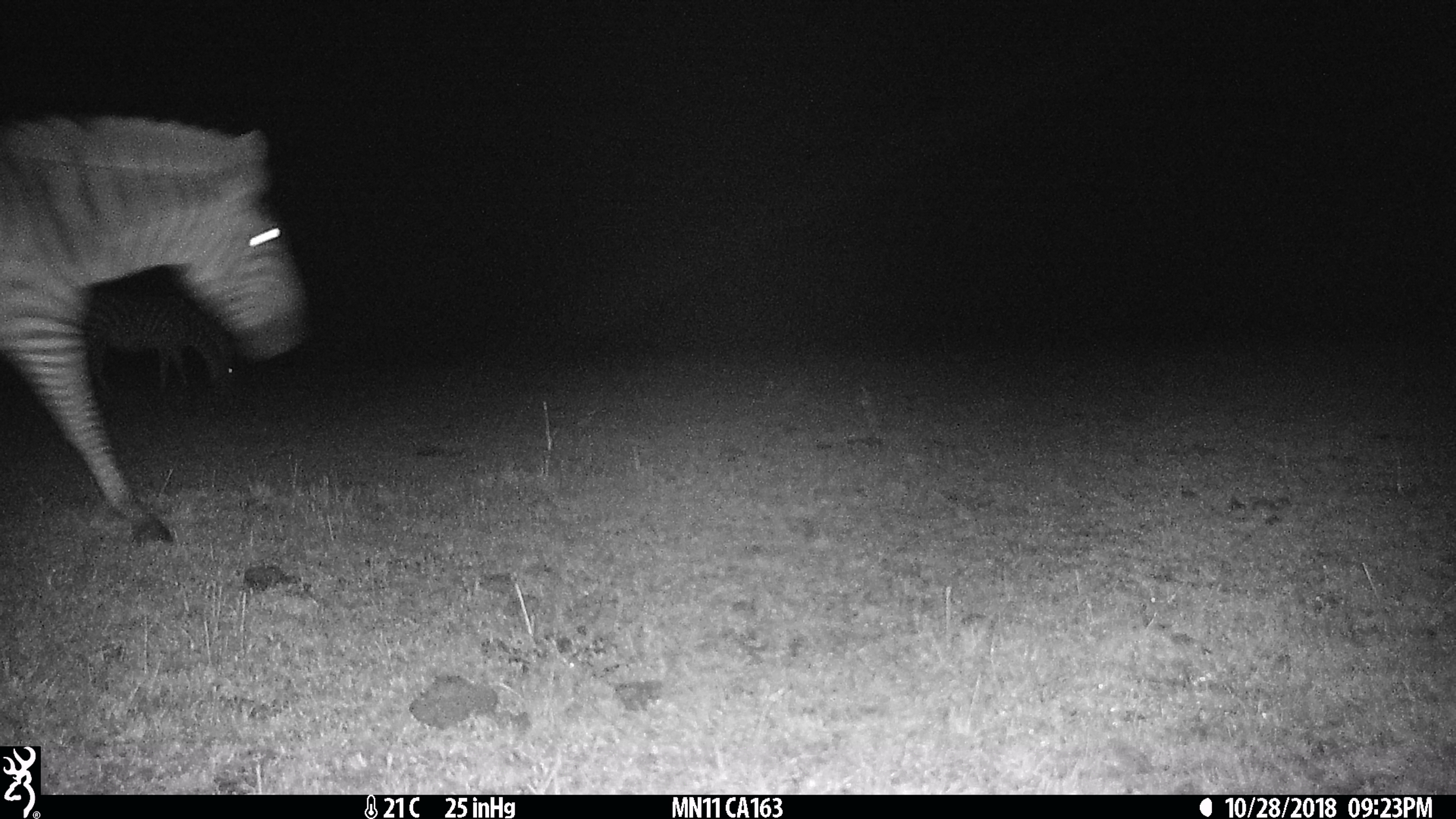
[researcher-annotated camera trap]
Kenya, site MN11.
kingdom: Animalia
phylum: Chordata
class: Mammalia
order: Perissodactyla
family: Equidae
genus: Equus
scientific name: Equus quagga burchellii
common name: burchell's zebra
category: zebra